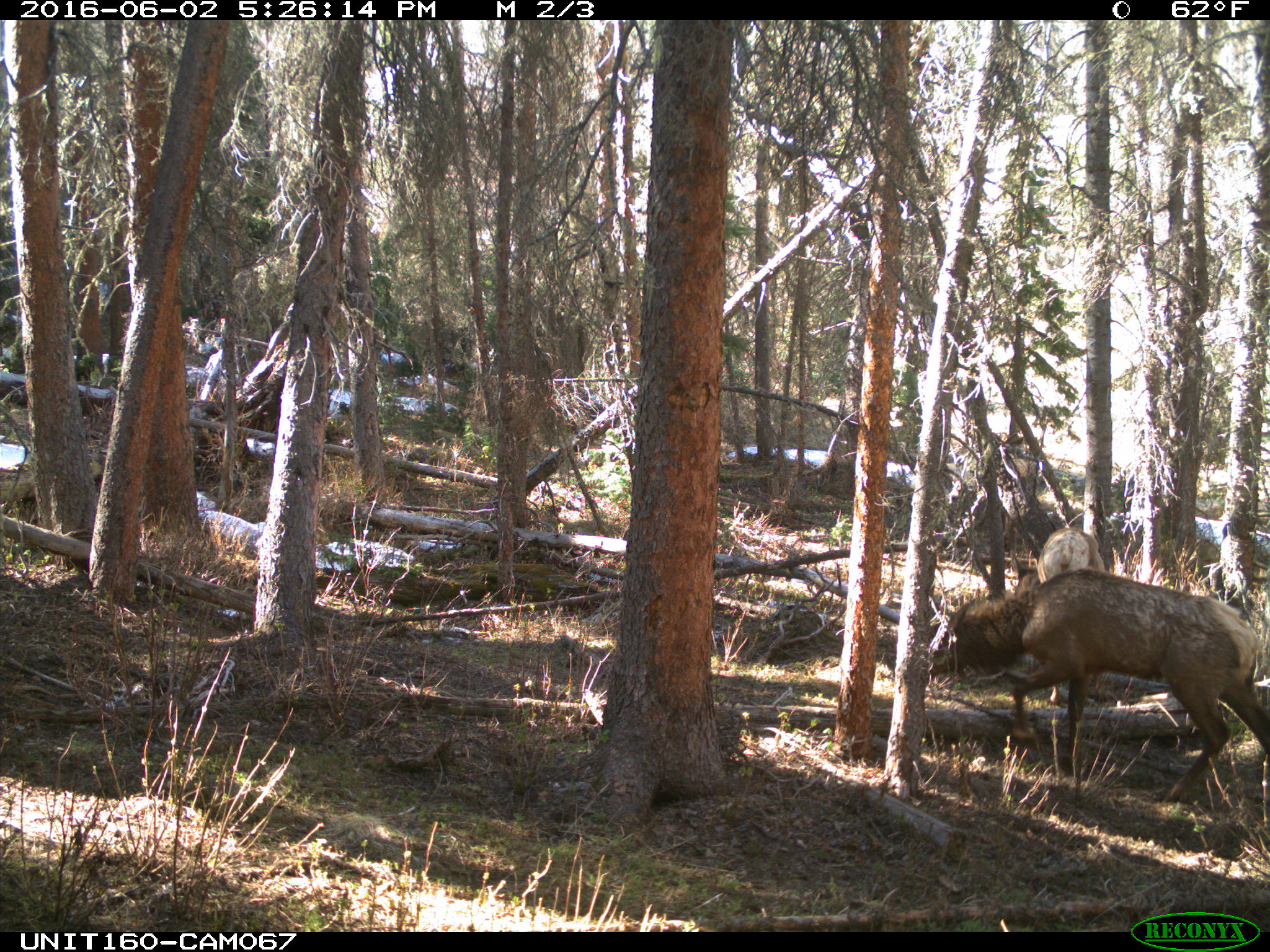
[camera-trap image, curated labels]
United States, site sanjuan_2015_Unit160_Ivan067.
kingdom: Animalia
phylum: Chordata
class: Mammalia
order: Artiodactyla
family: Cervidae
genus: Cervus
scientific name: Cervus elaphus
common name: red deer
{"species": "Cervus elaphus (red deer)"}